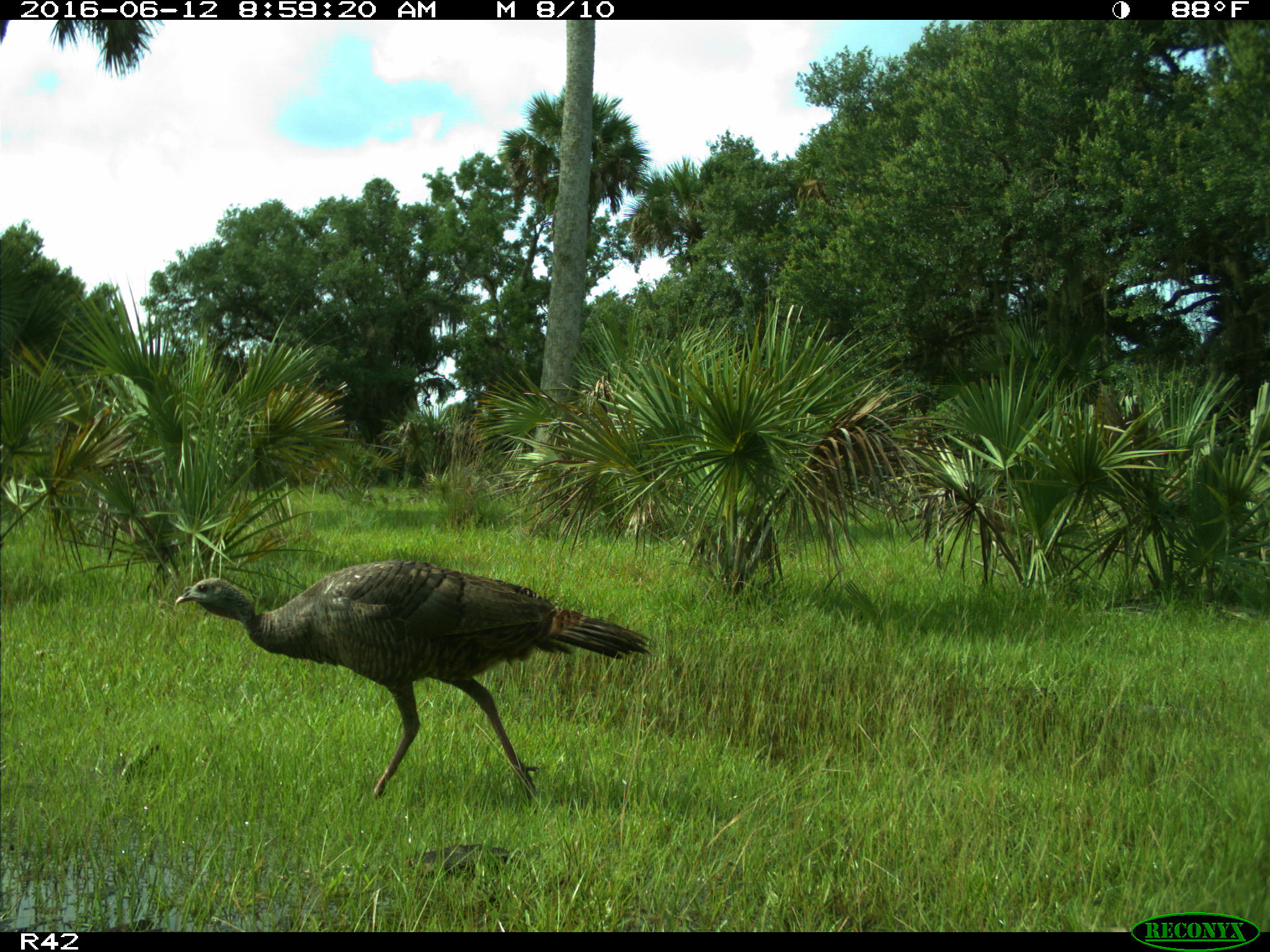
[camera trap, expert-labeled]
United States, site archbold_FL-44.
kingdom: Animalia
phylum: Chordata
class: Aves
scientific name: Aves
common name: birds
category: unidentified bird